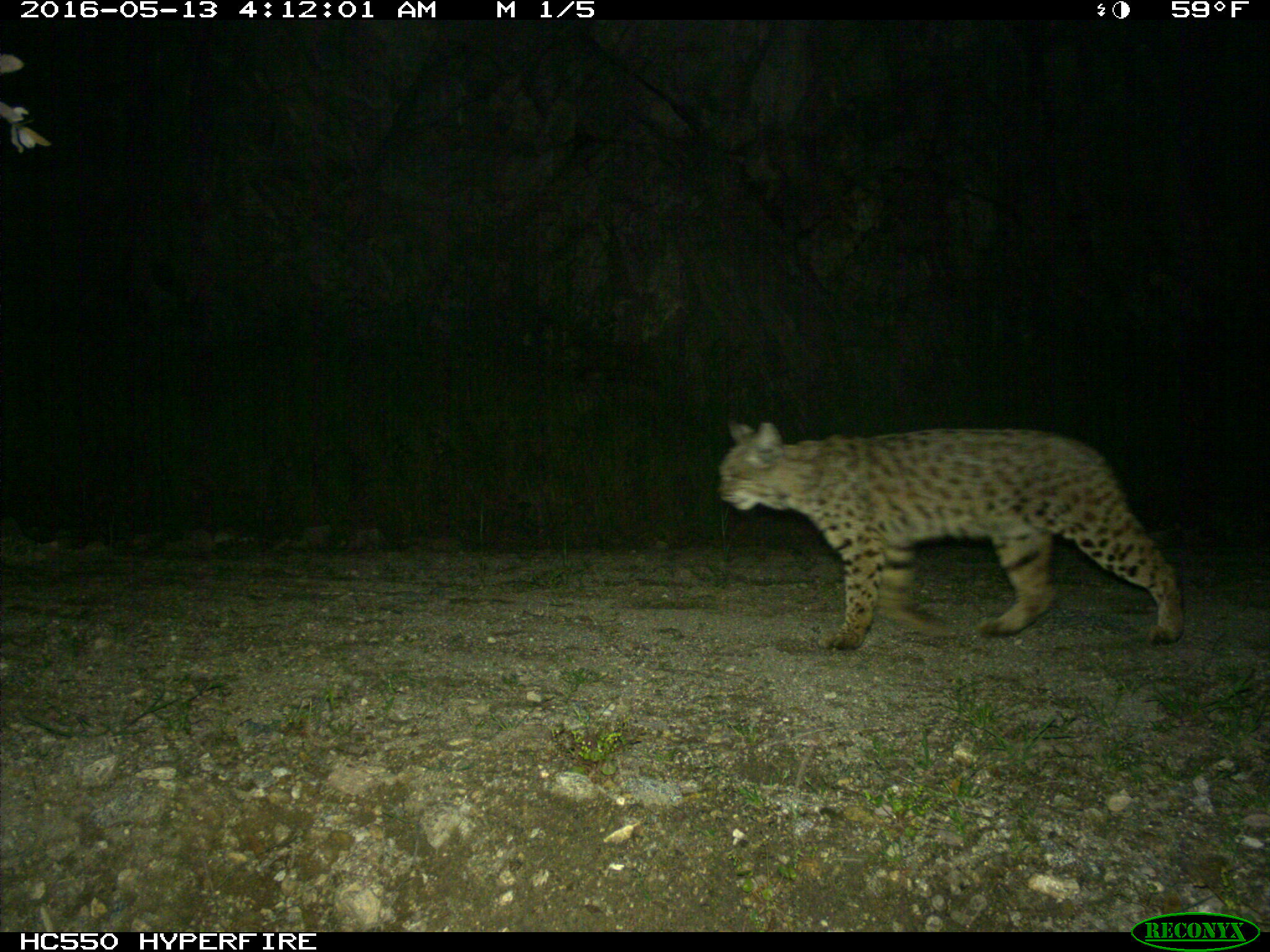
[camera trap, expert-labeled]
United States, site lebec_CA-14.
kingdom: Animalia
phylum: Chordata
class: Mammalia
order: Carnivora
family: Felidae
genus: Lynx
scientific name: Lynx rufus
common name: bobcat